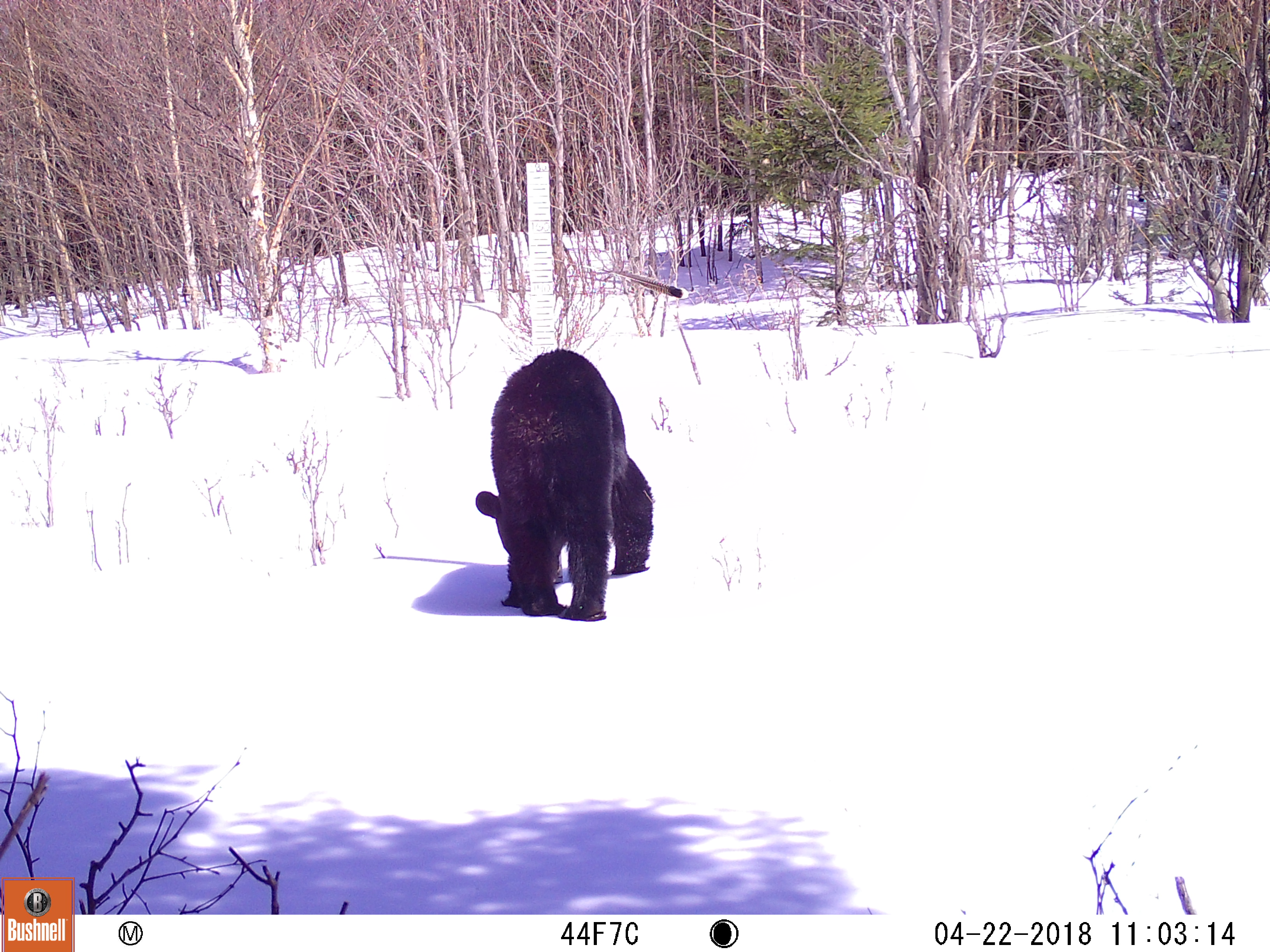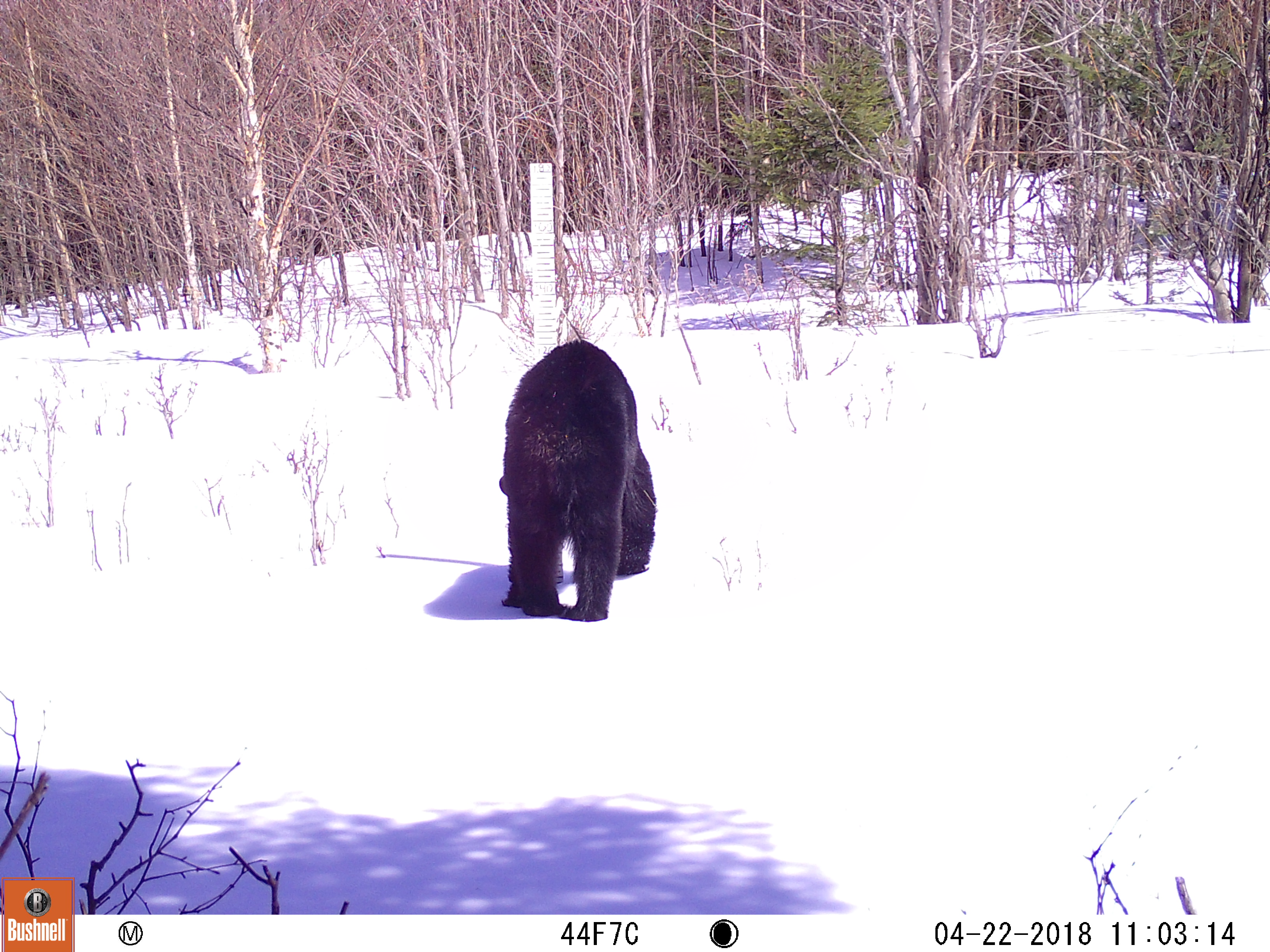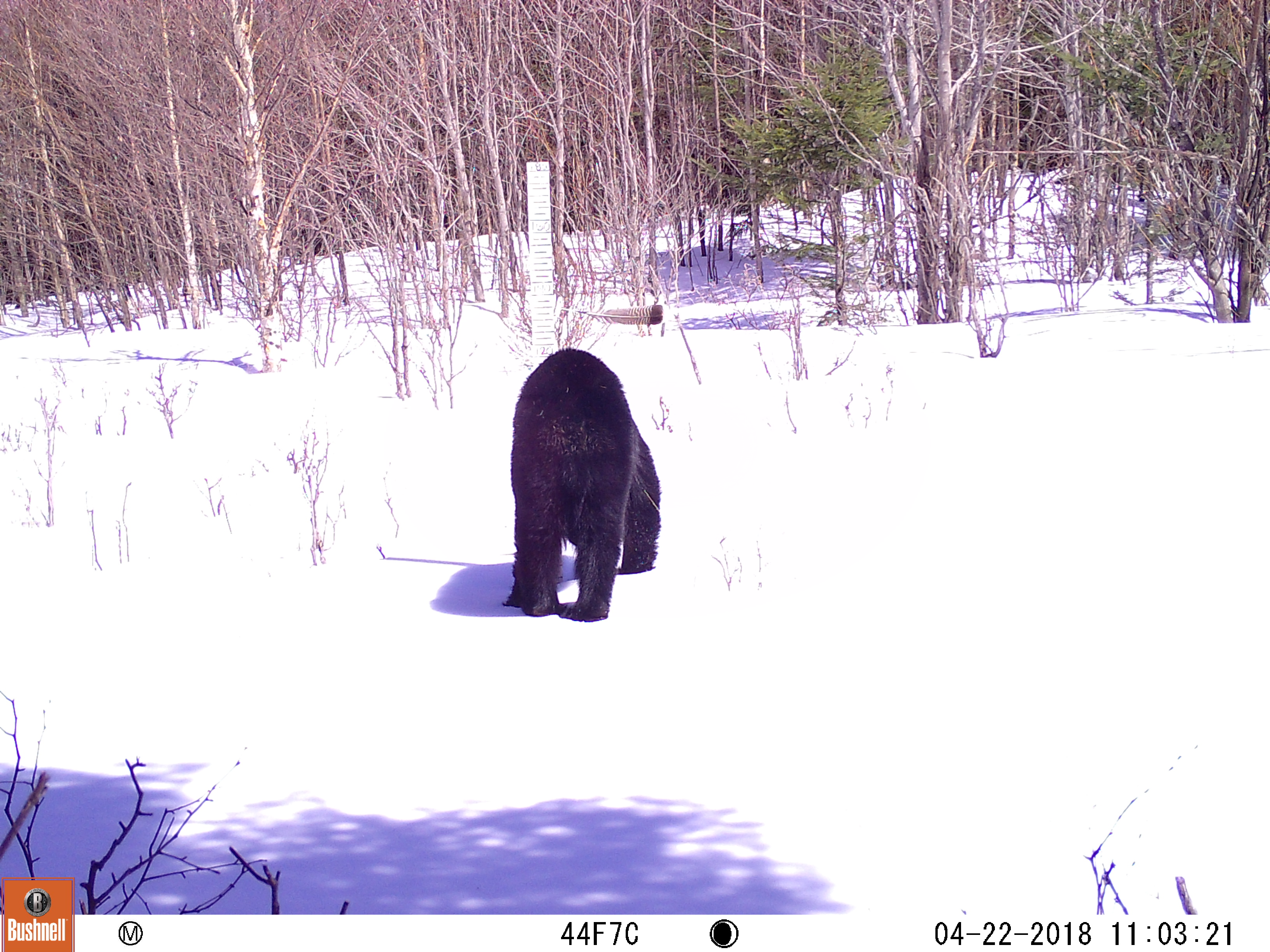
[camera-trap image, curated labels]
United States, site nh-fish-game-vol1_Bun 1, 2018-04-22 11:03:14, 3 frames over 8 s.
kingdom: Animalia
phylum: Chordata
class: Mammalia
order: Carnivora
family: Ursidae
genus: Ursus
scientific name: Ursus americanus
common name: black bear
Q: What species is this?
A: Black bear (Ursus americanus).